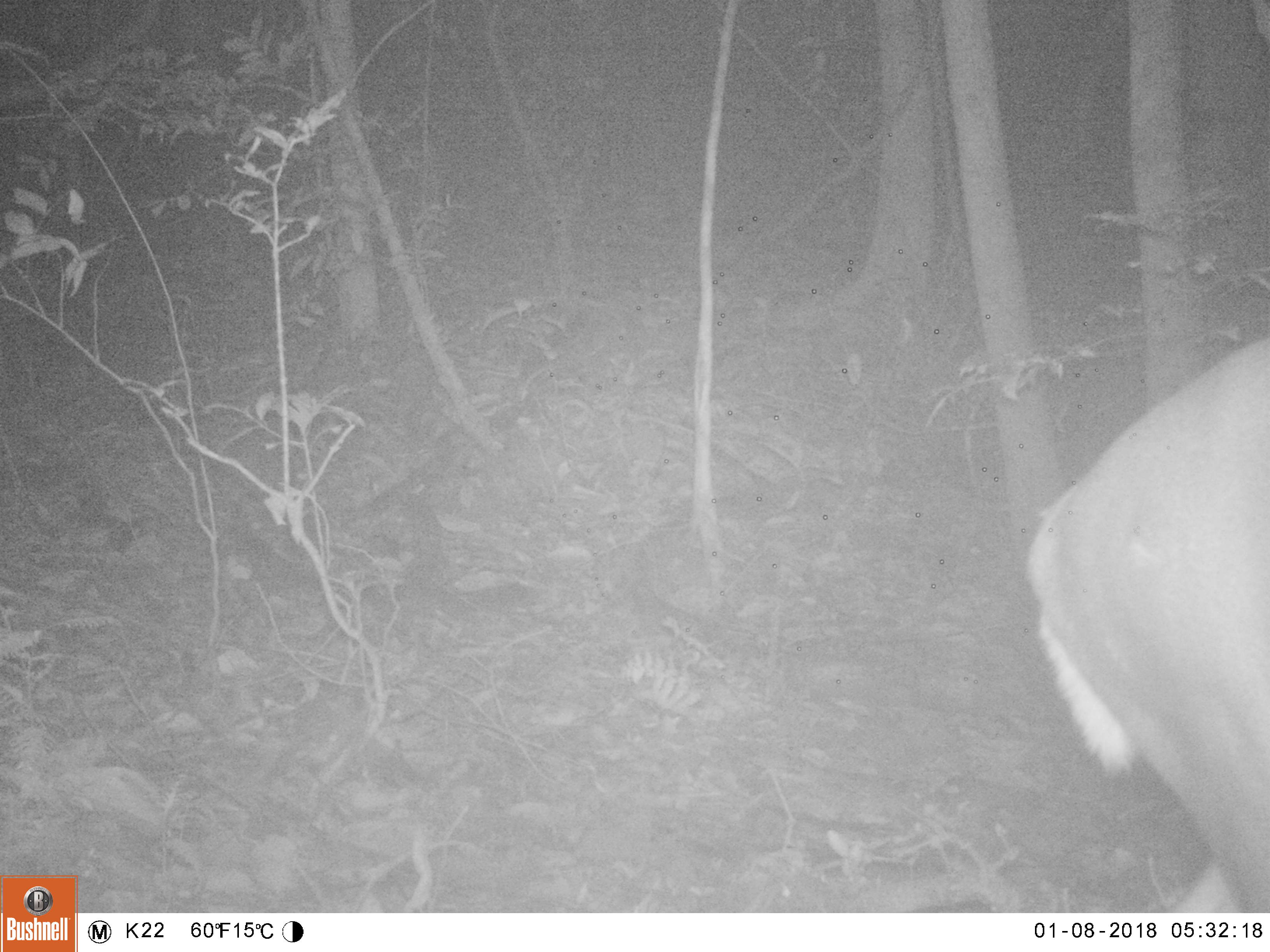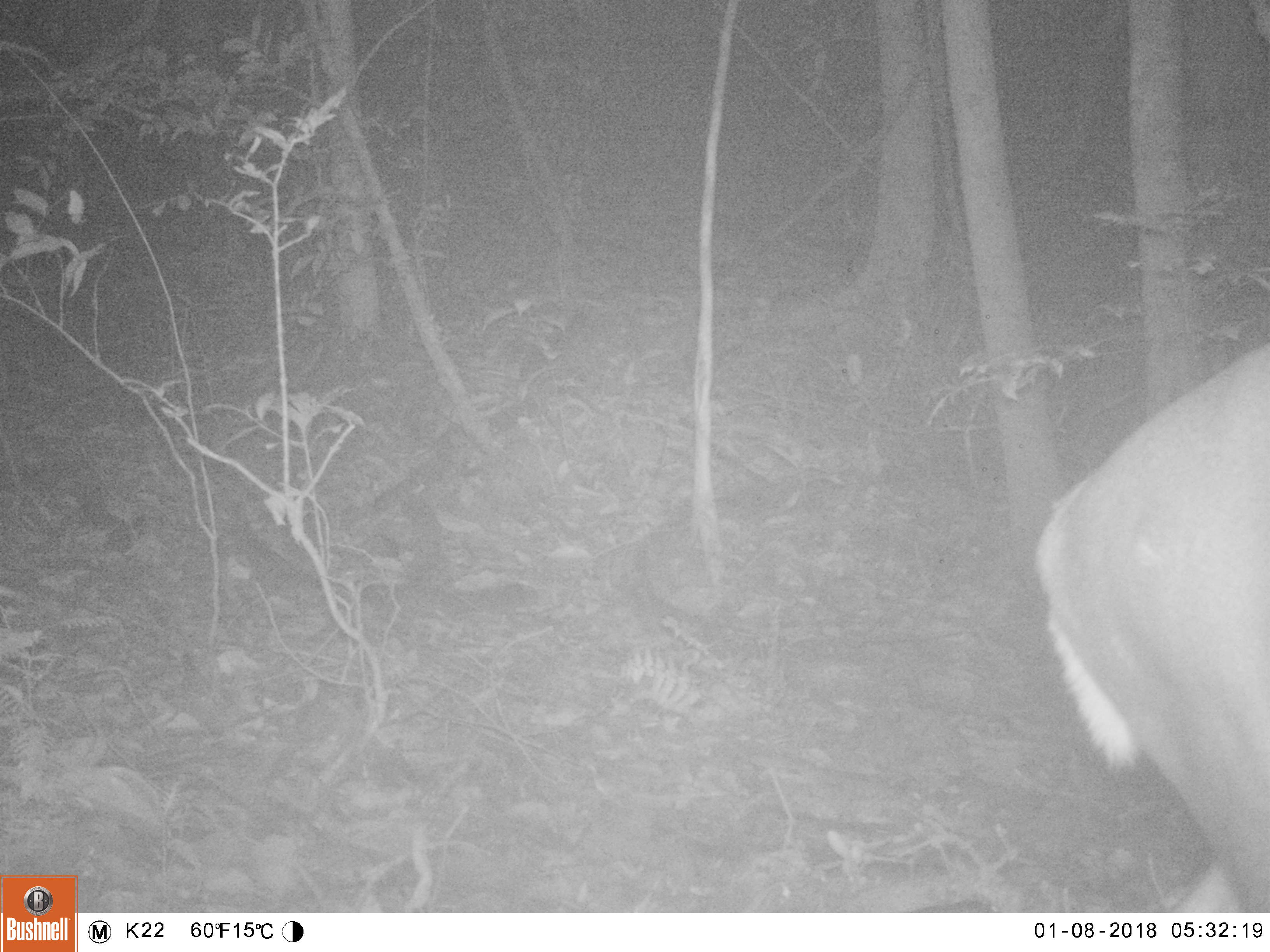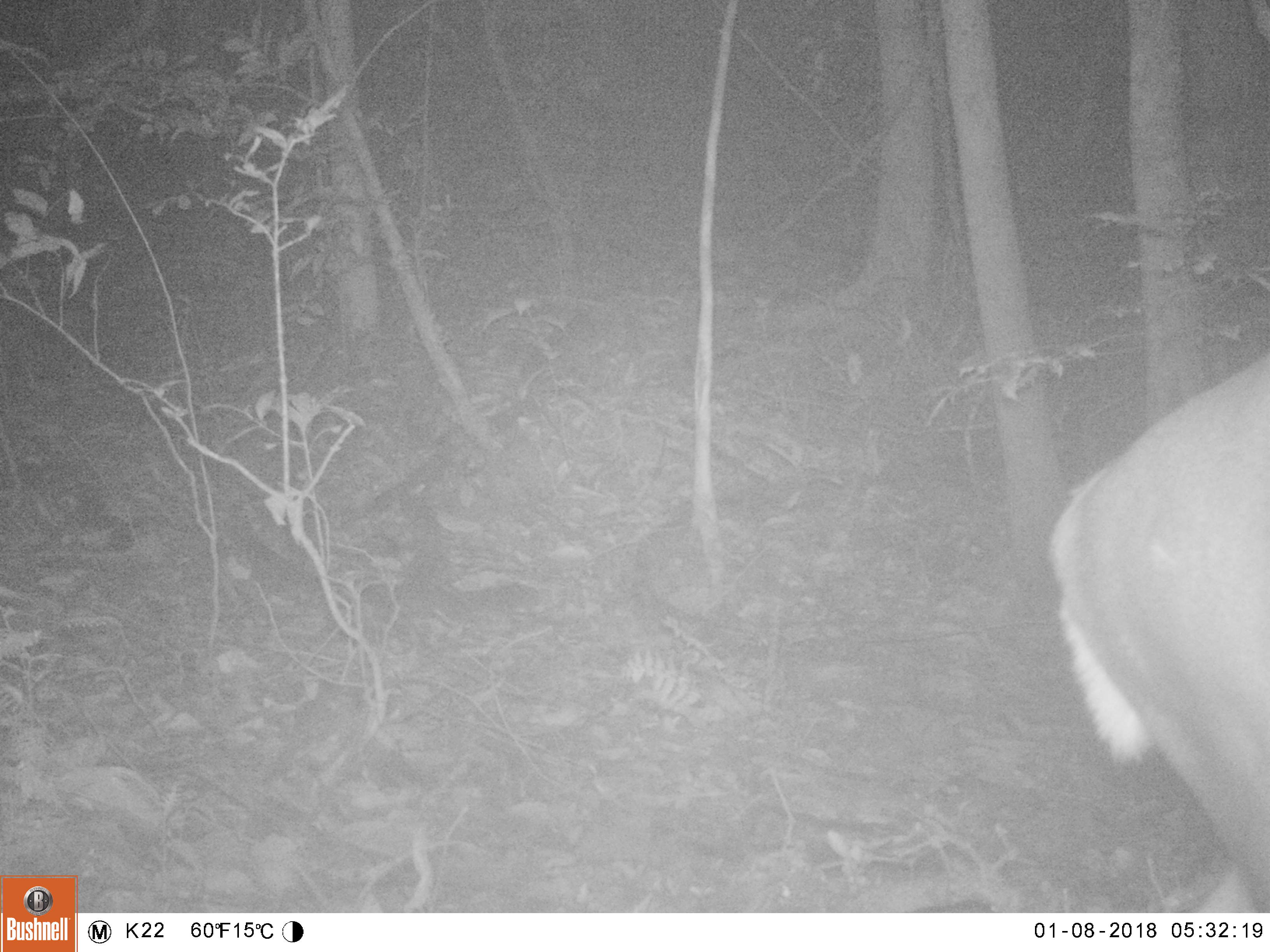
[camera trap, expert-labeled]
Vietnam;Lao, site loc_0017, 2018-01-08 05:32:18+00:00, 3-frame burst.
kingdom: Animalia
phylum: Chordata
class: Mammalia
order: Artiodactyla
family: Cervidae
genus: Muntiacus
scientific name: Muntiacus rooseveltorum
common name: roosevelt's muntjac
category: roosevelts muntjac group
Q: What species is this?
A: Roosevelts muntjac group (roosevelt's muntjac) (Muntiacus rooseveltorum).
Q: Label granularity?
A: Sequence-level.